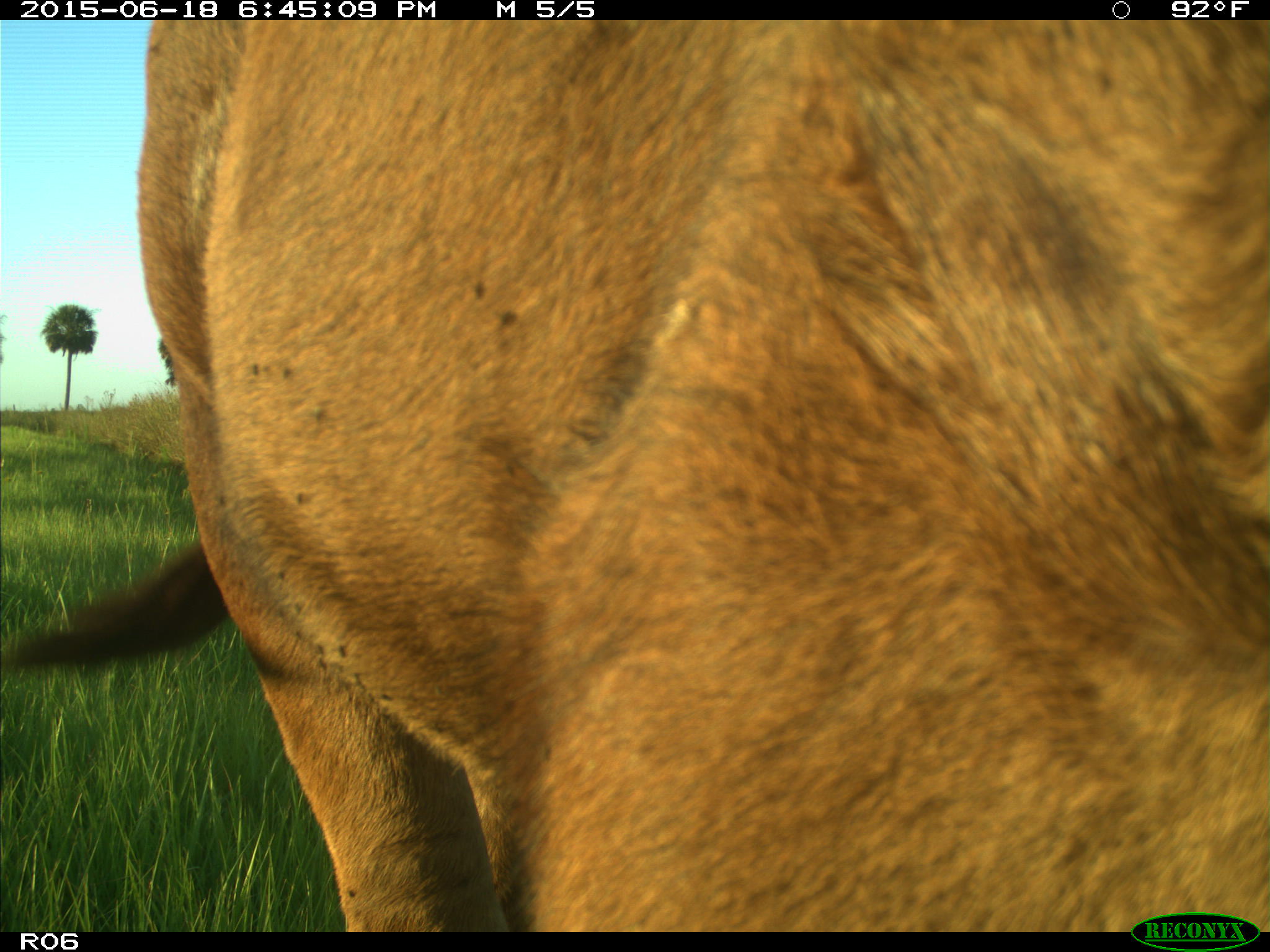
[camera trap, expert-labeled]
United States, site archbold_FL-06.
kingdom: Animalia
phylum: Chordata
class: Mammalia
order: Artiodactyla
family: Bovidae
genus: Bos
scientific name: Bos taurus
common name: domestic cow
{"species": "Bos taurus (domestic cow)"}